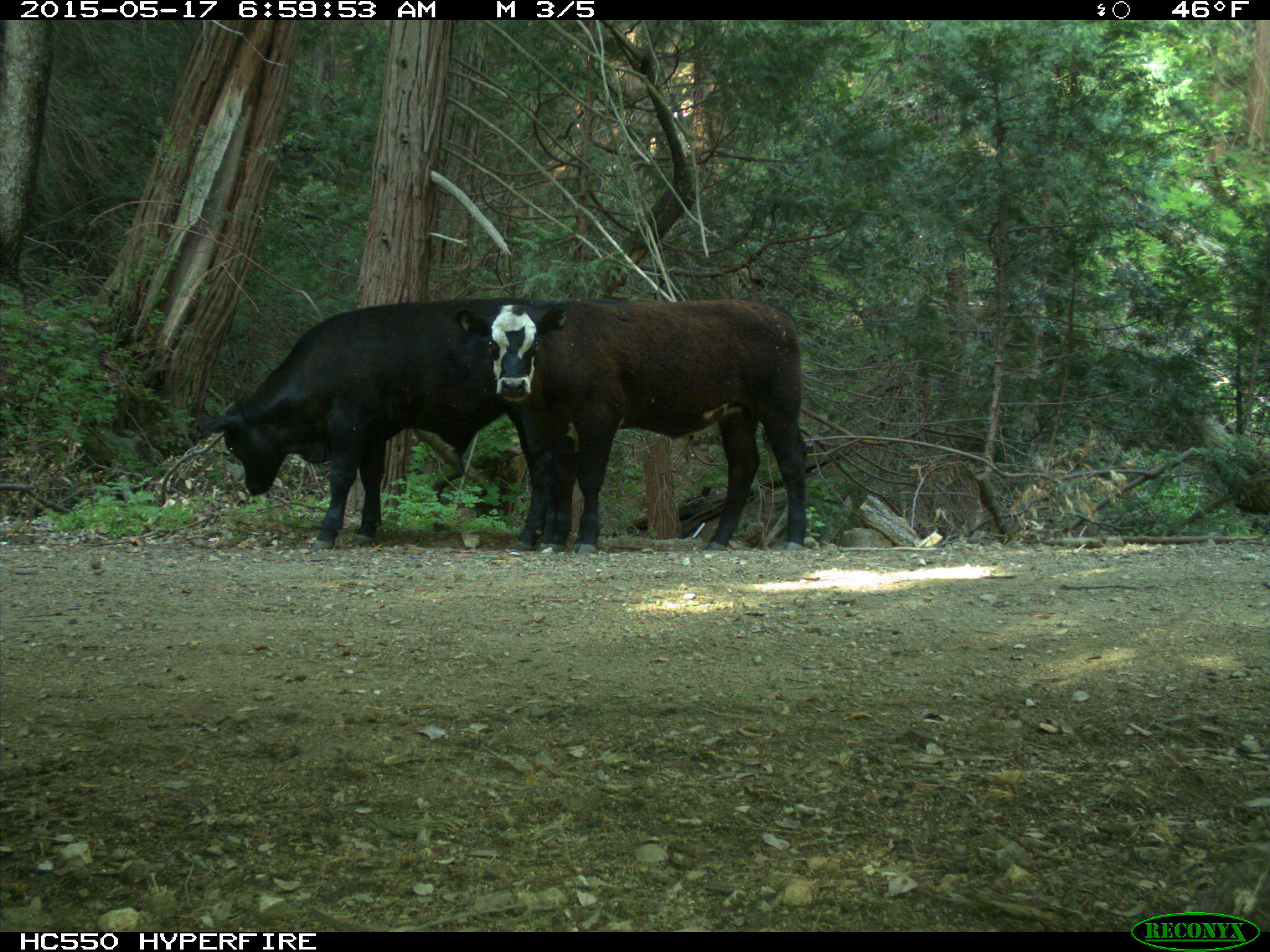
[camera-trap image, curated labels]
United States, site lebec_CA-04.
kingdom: Animalia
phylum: Chordata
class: Mammalia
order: Artiodactyla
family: Bovidae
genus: Bos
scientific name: Bos taurus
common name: domestic cow